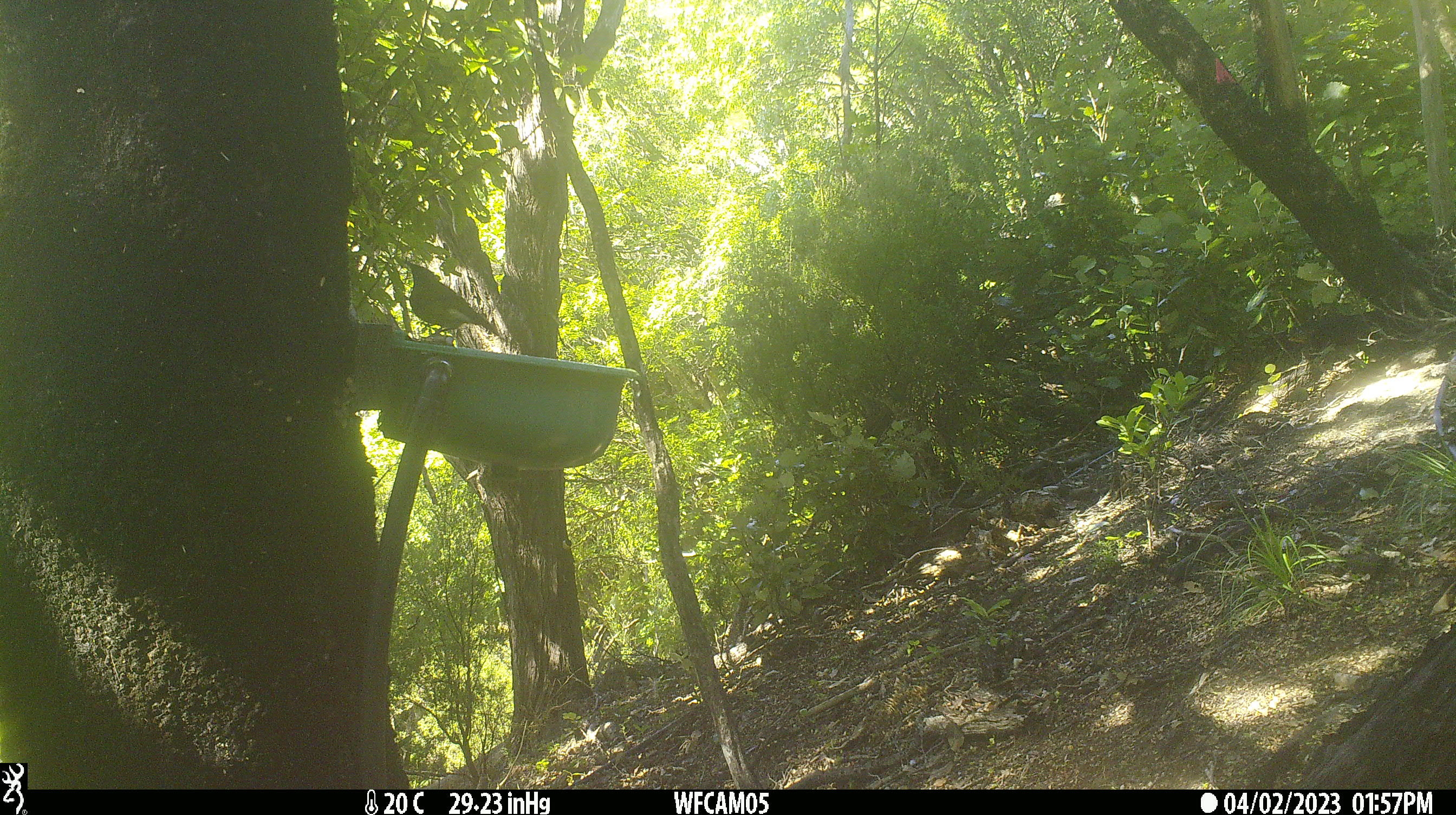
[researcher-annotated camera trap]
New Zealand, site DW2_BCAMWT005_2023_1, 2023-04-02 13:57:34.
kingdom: Animalia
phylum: Chordata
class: Aves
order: Passeriformes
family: Meliphagidae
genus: Anthornis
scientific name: Anthornis melanura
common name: new zealand bellbird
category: bellbird